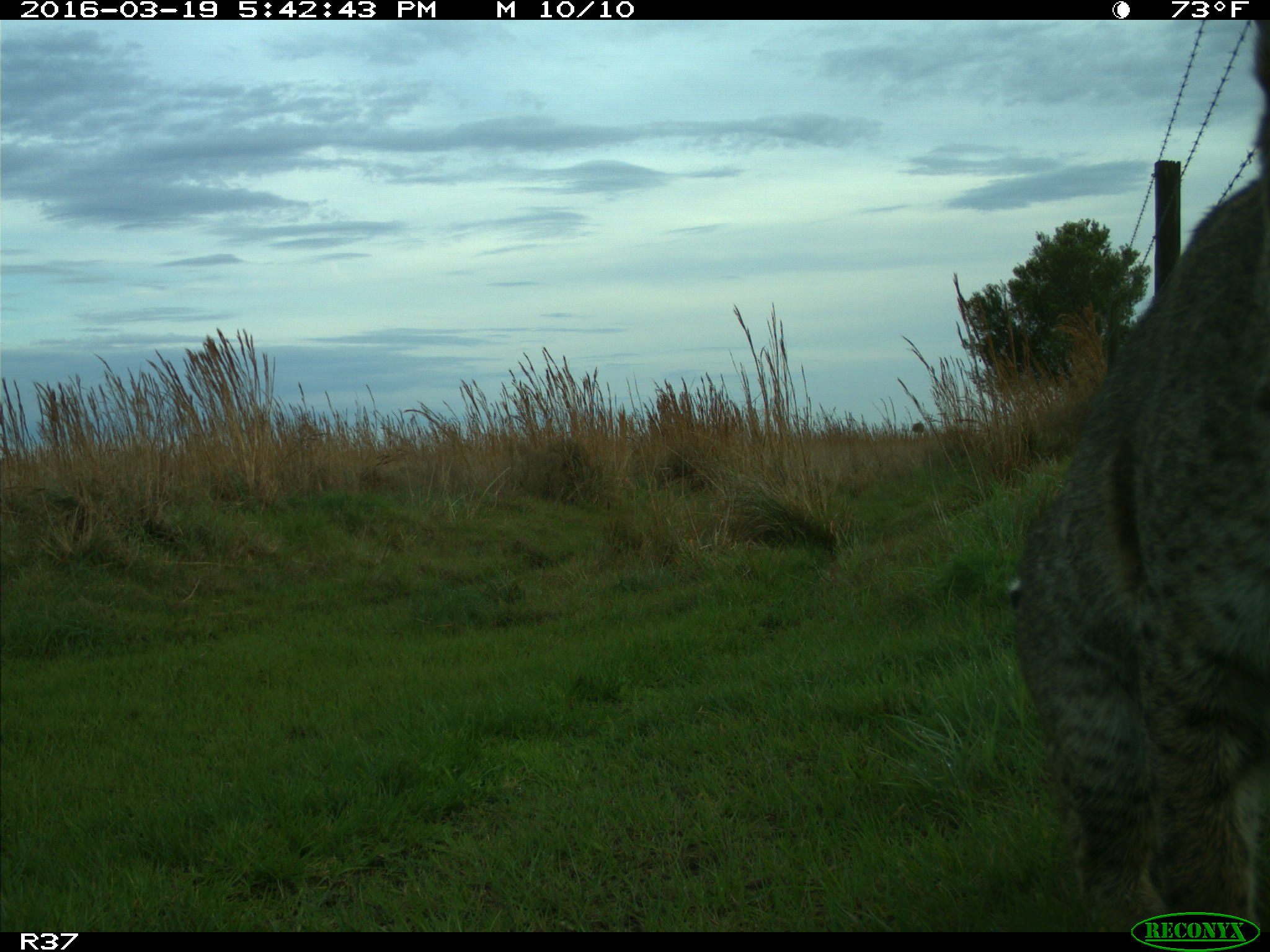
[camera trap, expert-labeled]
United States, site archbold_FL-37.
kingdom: Animalia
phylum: Chordata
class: Mammalia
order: Carnivora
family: Felidae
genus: Lynx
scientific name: Lynx rufus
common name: bobcat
Lynx rufus (bobcat).